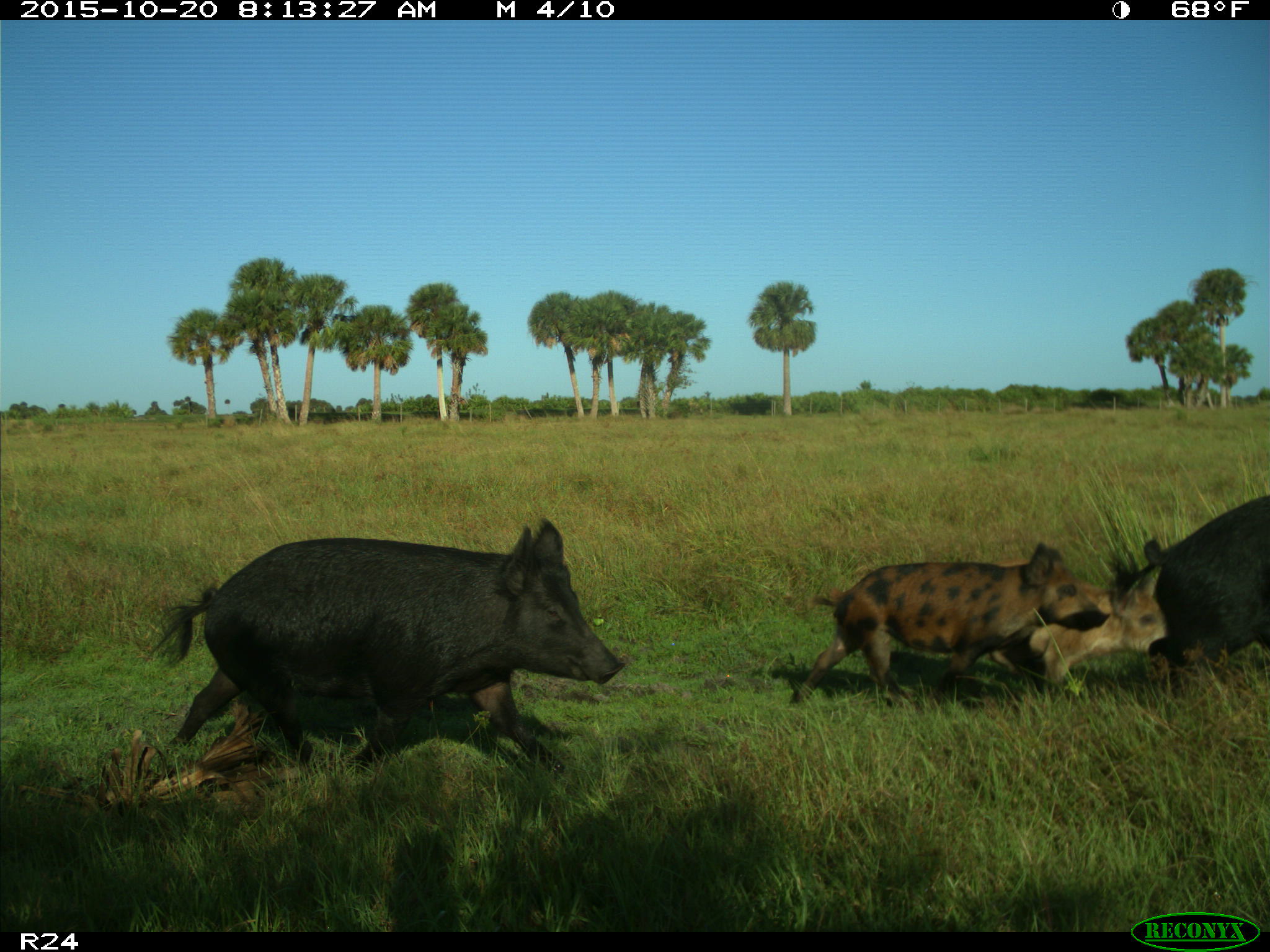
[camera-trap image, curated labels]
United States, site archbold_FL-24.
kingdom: Animalia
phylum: Chordata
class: Mammalia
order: Artiodactyla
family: Suidae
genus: Sus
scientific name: Sus scrofa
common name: wild boar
Sus scrofa (wild boar).